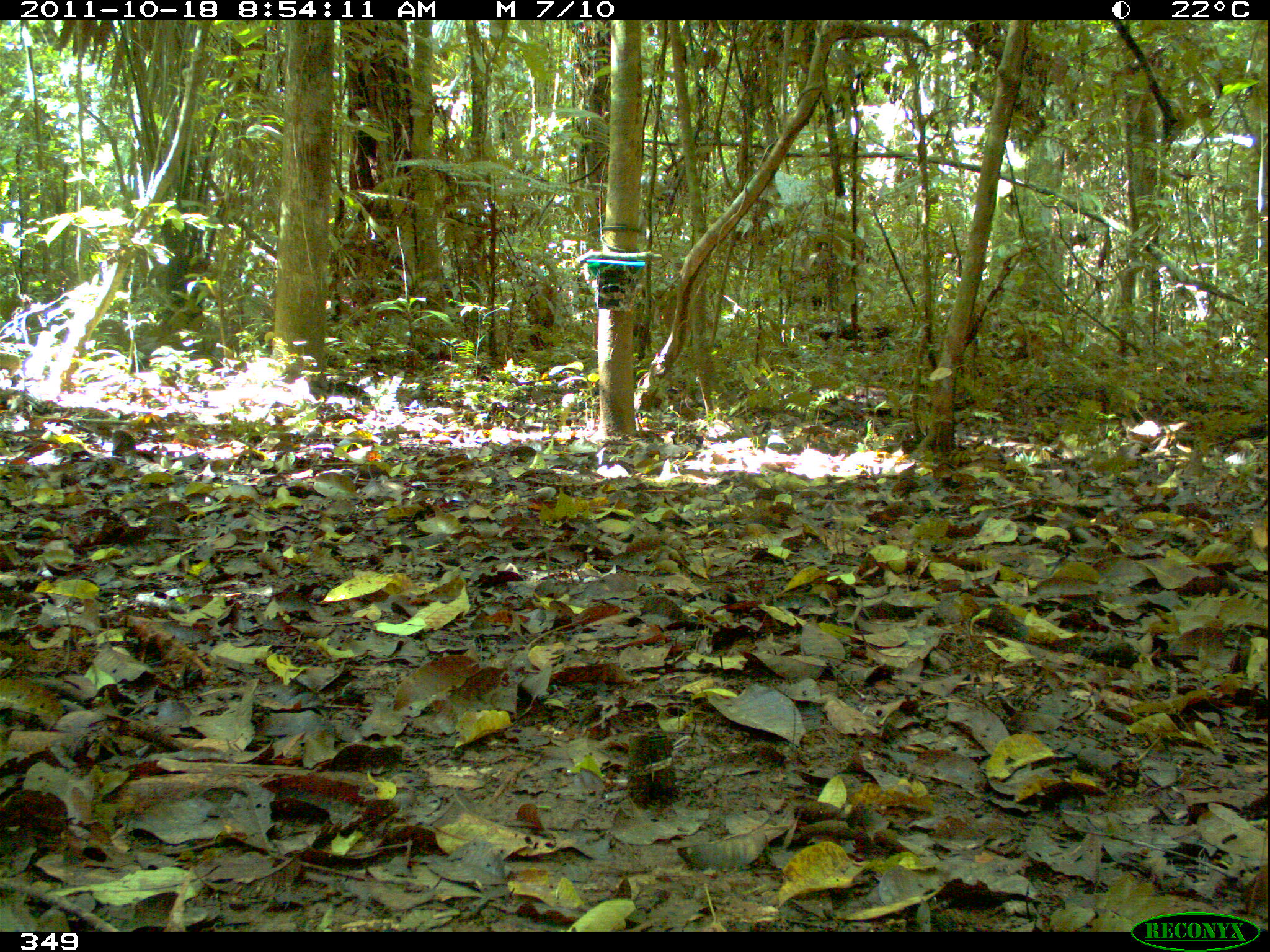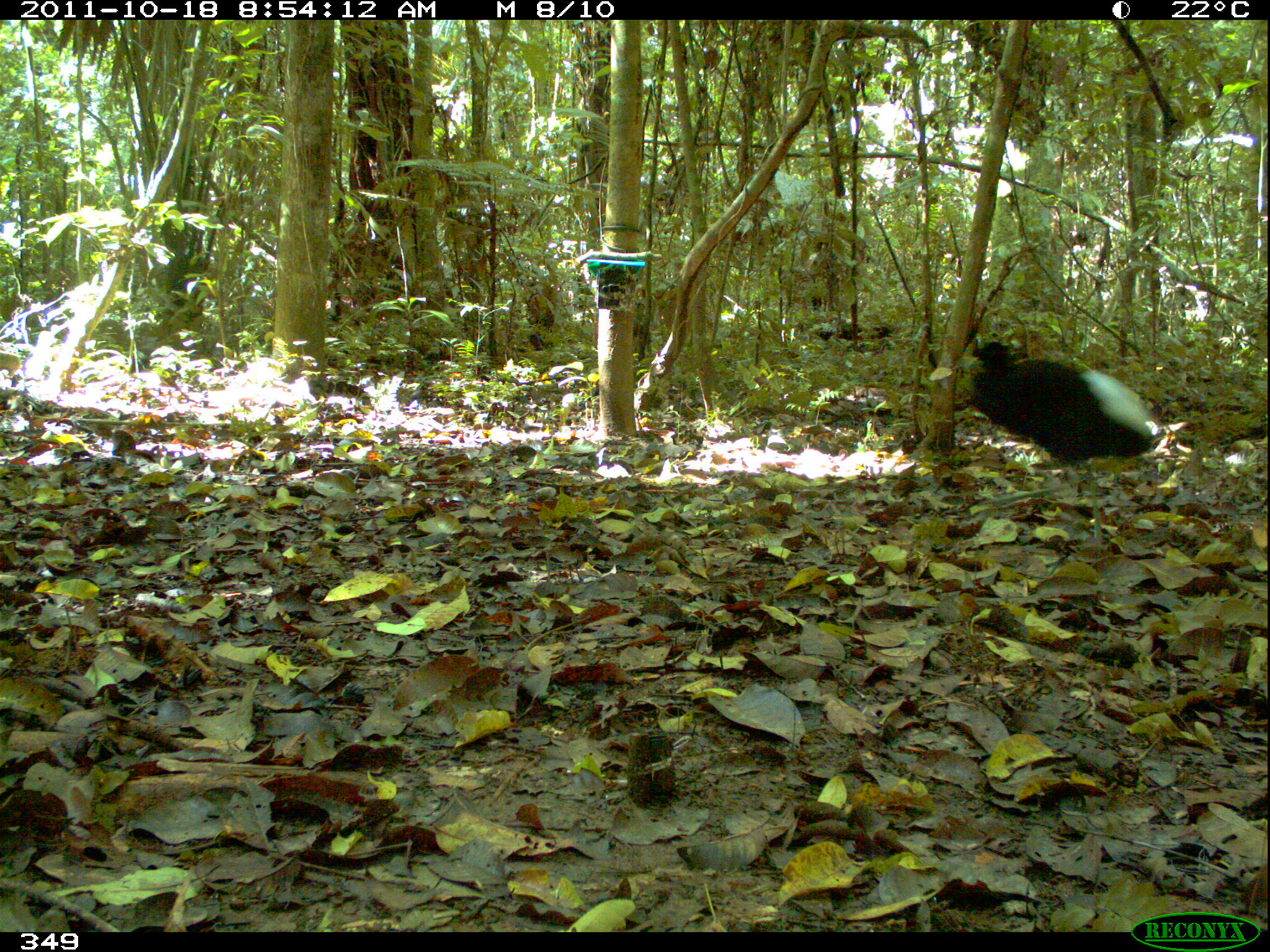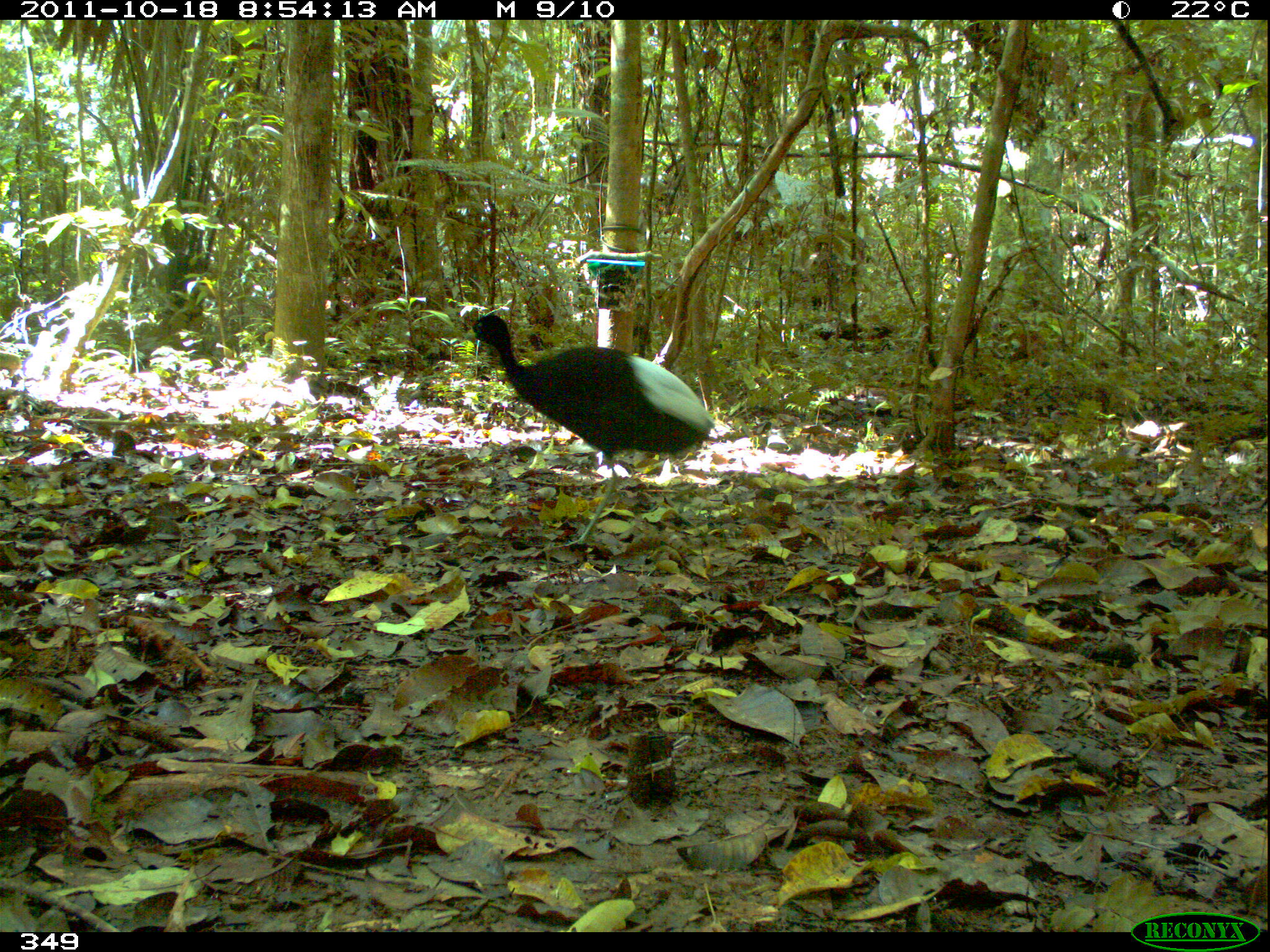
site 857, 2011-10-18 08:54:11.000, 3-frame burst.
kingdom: Animalia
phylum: Chordata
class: Aves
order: Gruiformes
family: Psophiidae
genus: Psophia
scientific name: Psophia leucoptera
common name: pale-winged trumpeter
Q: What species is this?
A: Psophia leucoptera (pale-winged trumpeter).